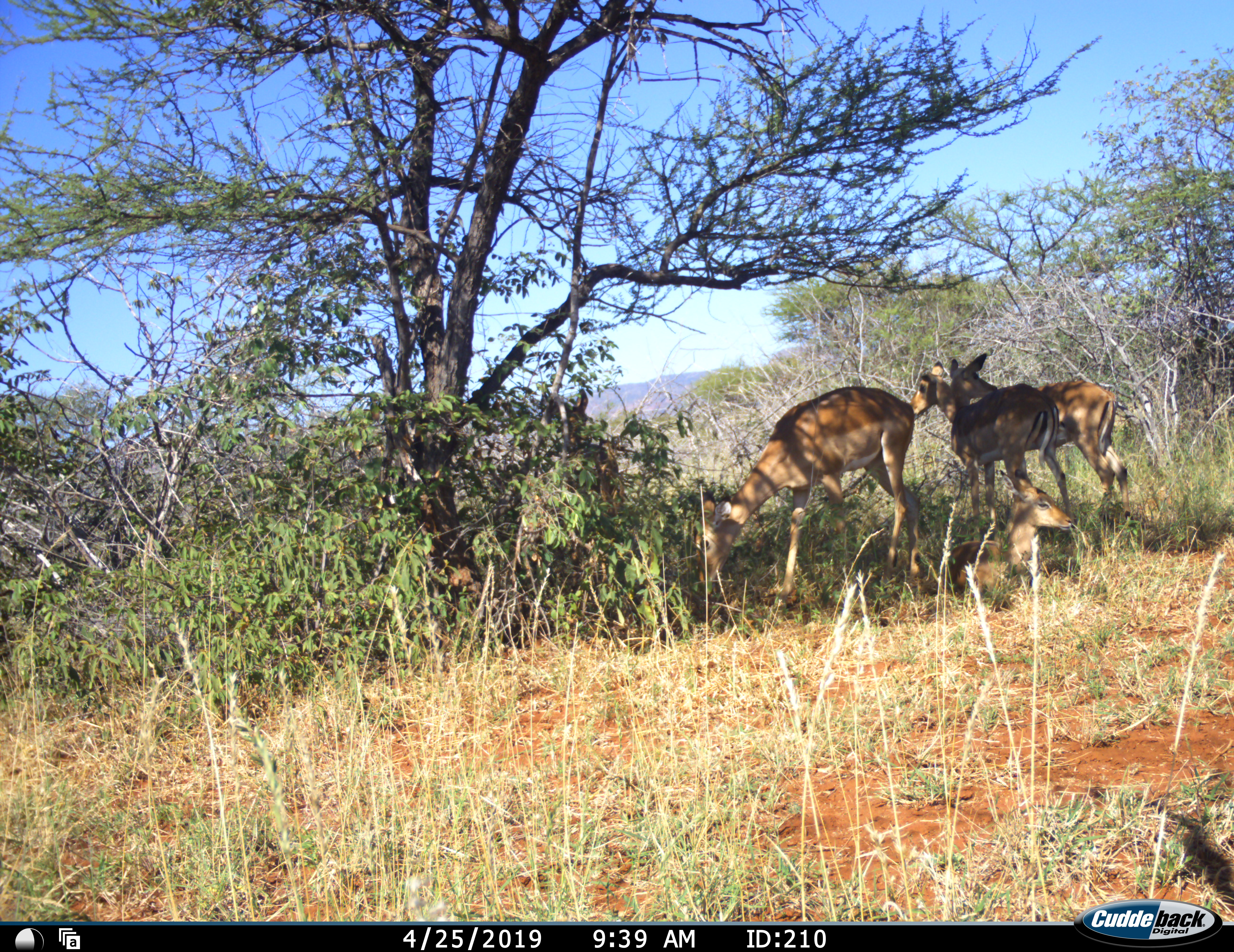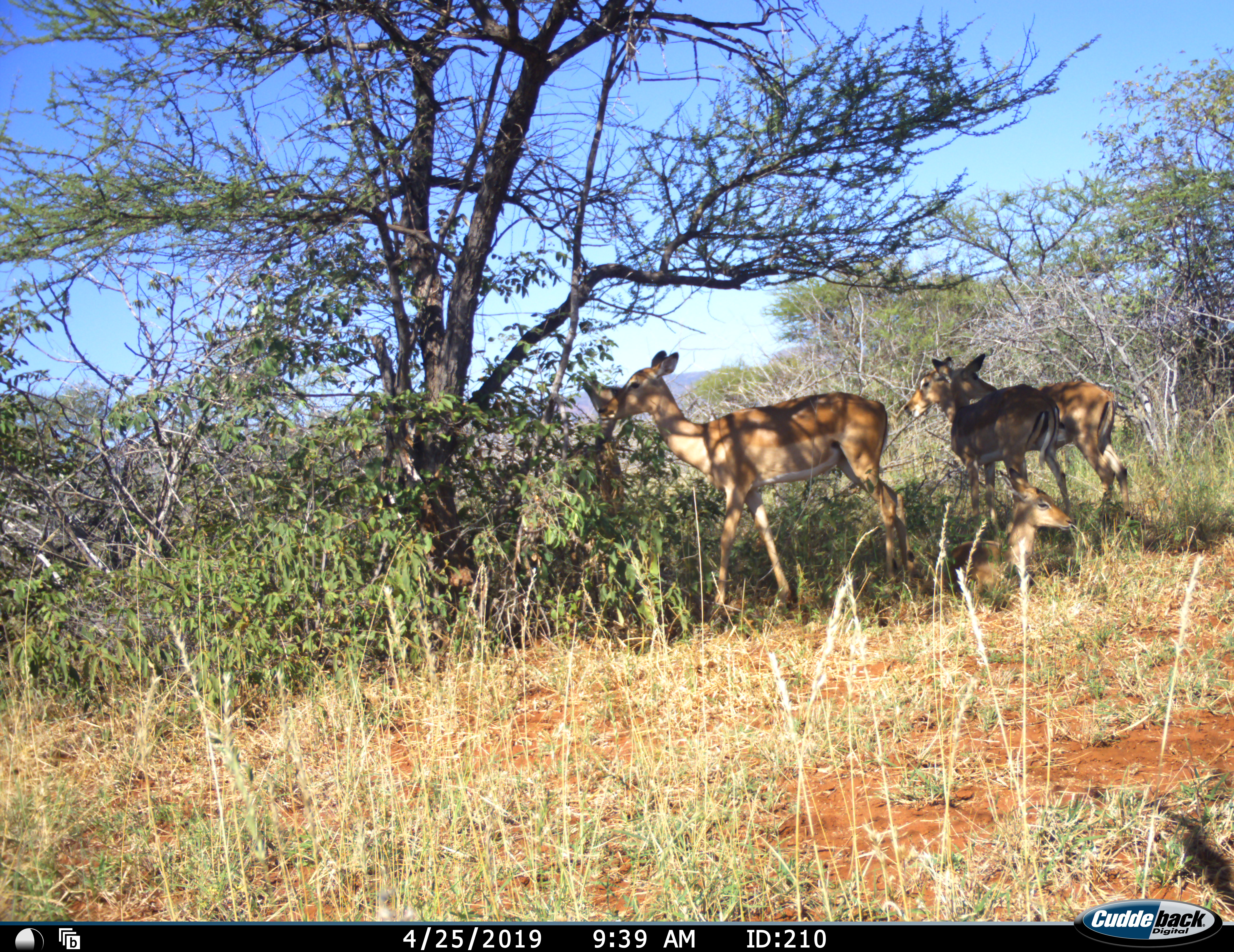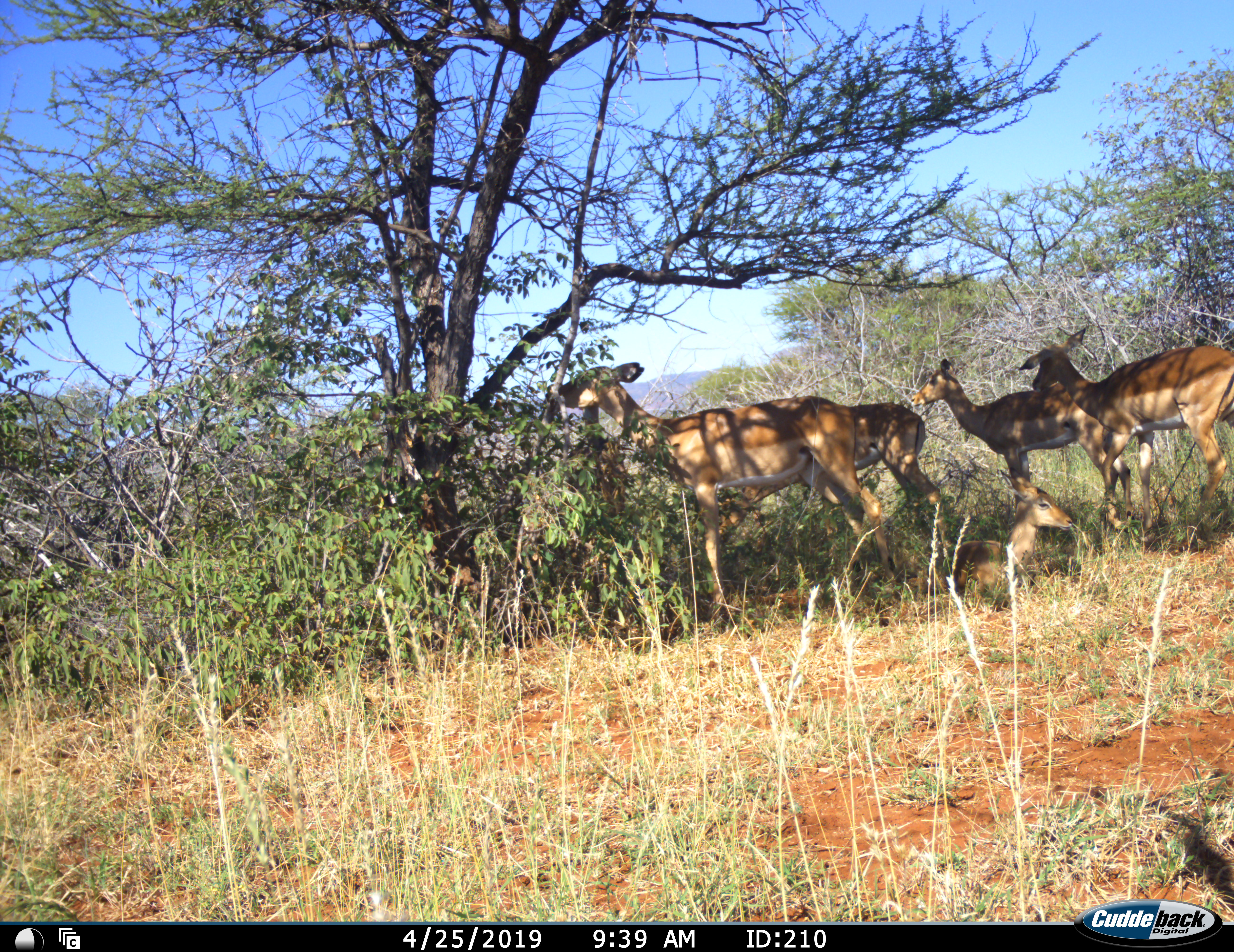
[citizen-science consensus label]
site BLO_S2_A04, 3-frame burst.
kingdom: Animalia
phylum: Chordata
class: Mammalia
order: Artiodactyla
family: Bovidae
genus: Aepyceros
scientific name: Aepyceros melampus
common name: impala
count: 5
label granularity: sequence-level